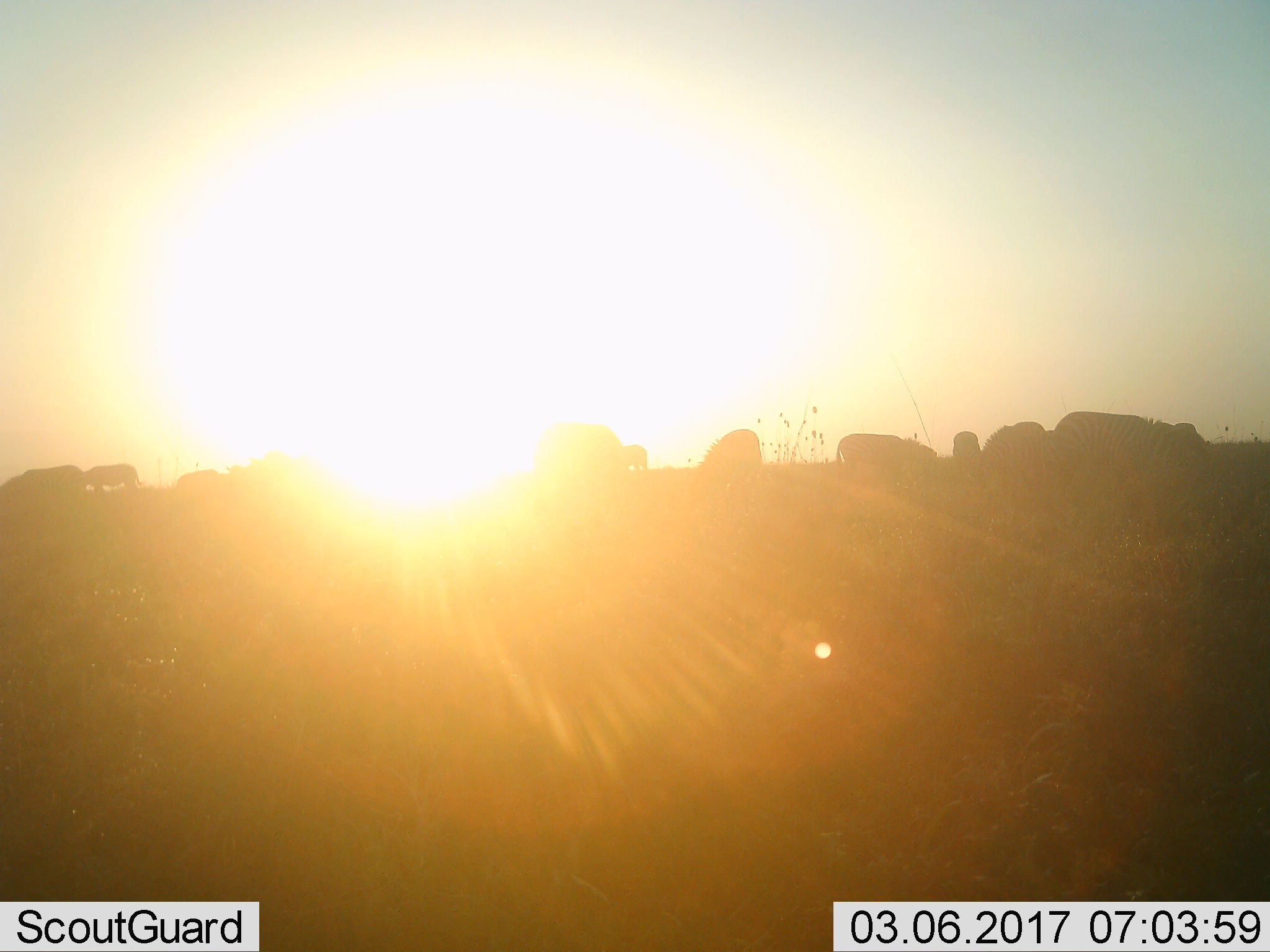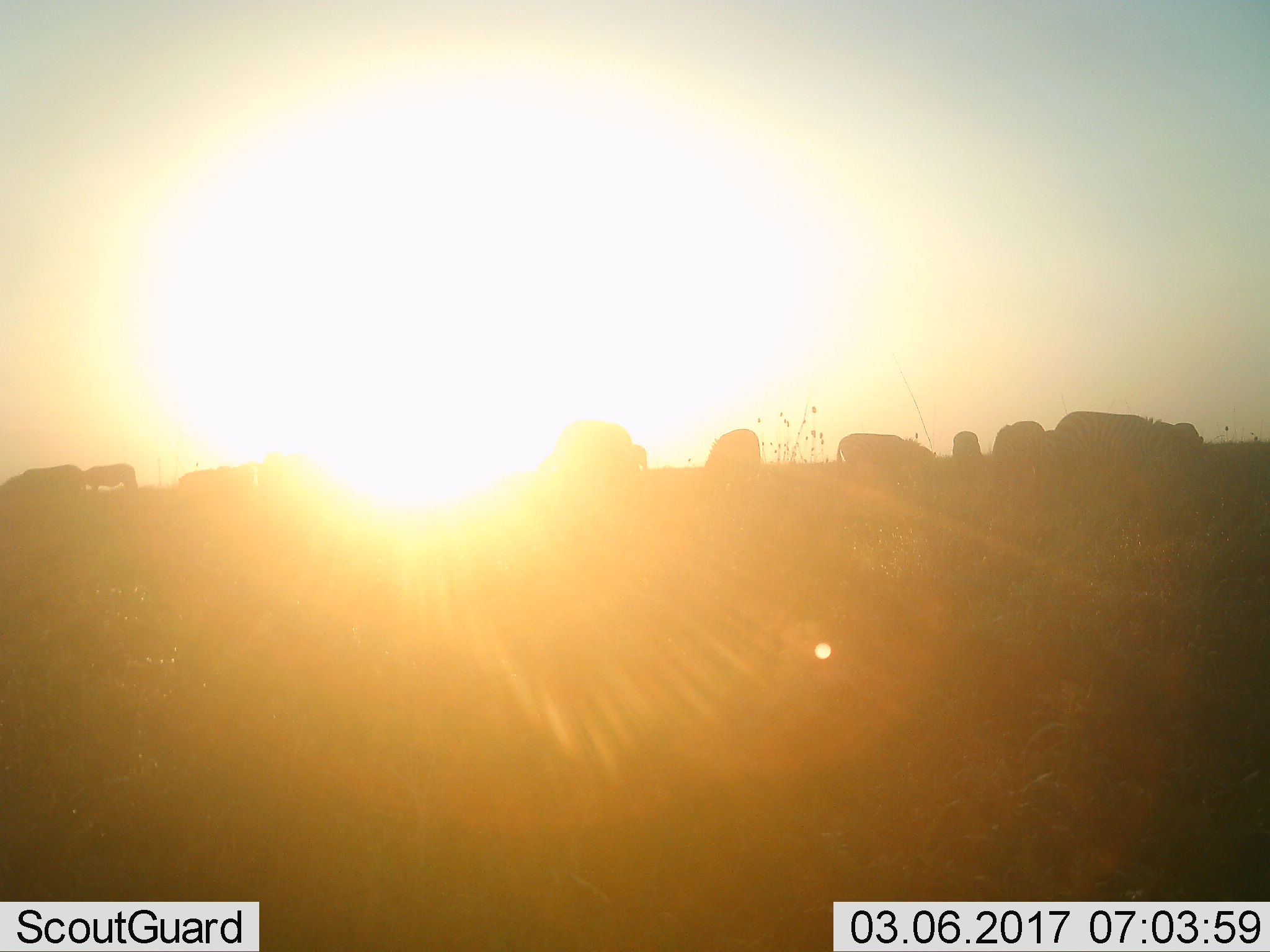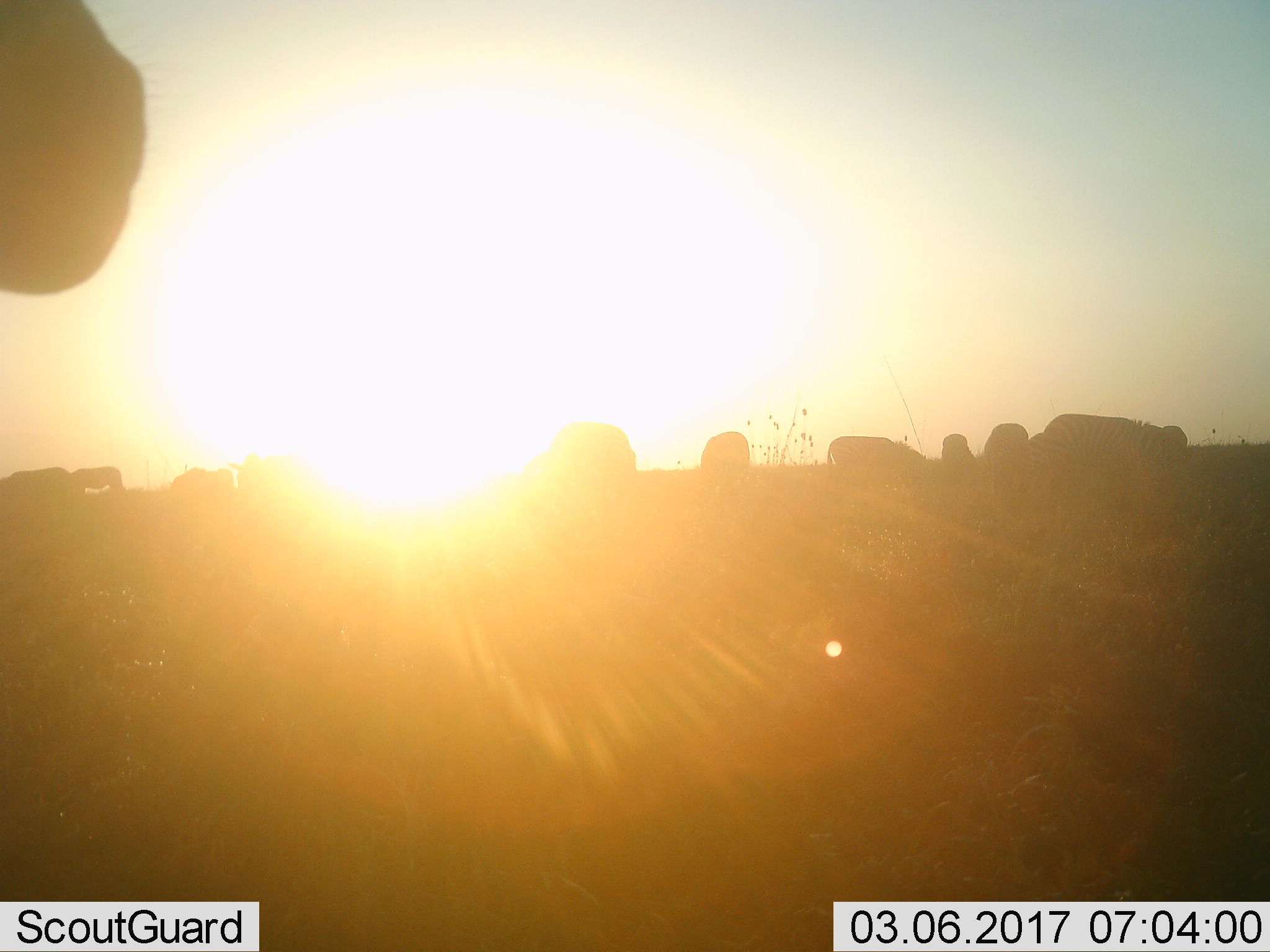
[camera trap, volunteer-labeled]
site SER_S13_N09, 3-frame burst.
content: unidentified animal